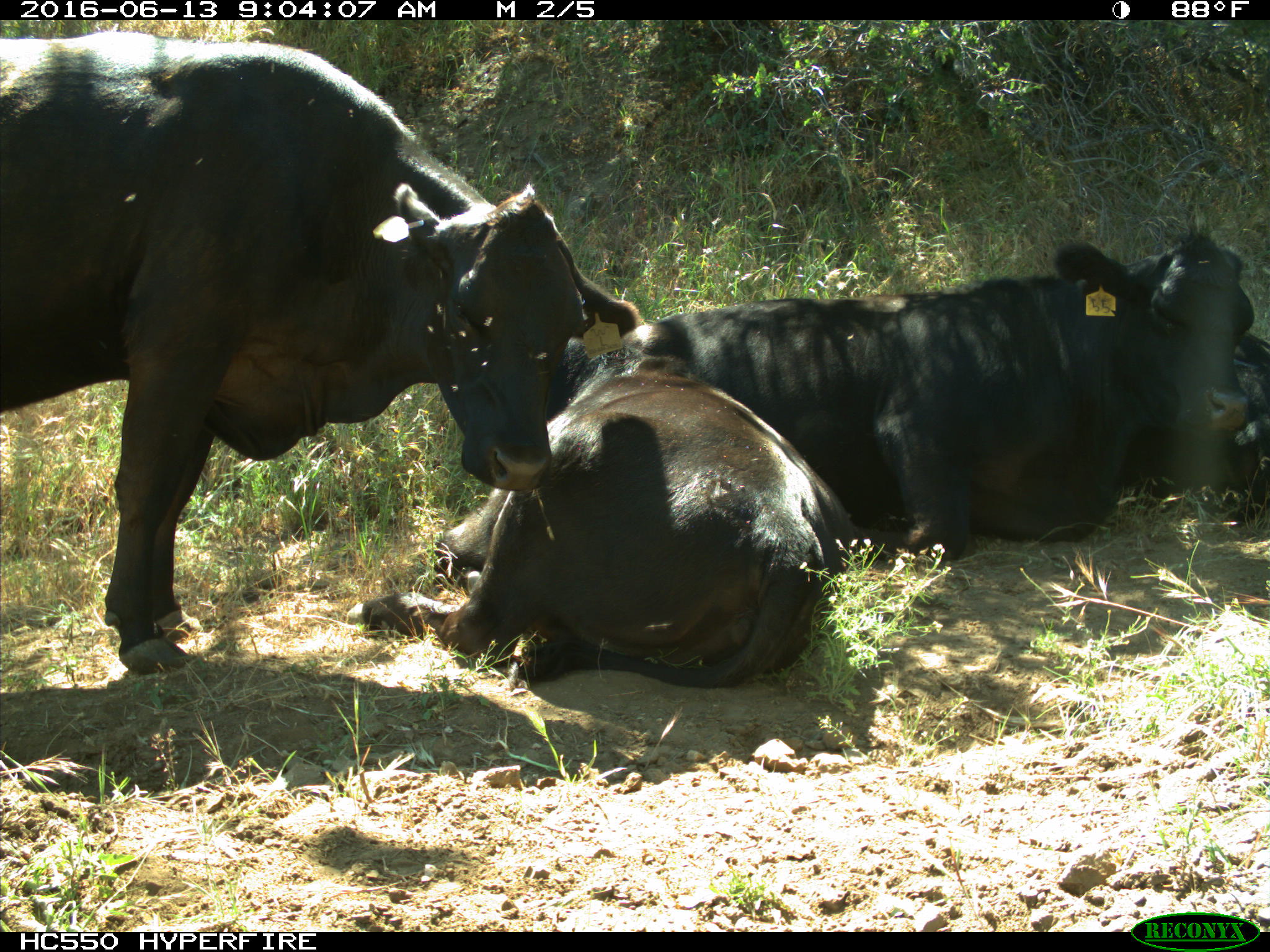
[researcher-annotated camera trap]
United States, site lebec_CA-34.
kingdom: Animalia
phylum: Chordata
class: Mammalia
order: Artiodactyla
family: Bovidae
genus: Bos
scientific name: Bos taurus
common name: domestic cow